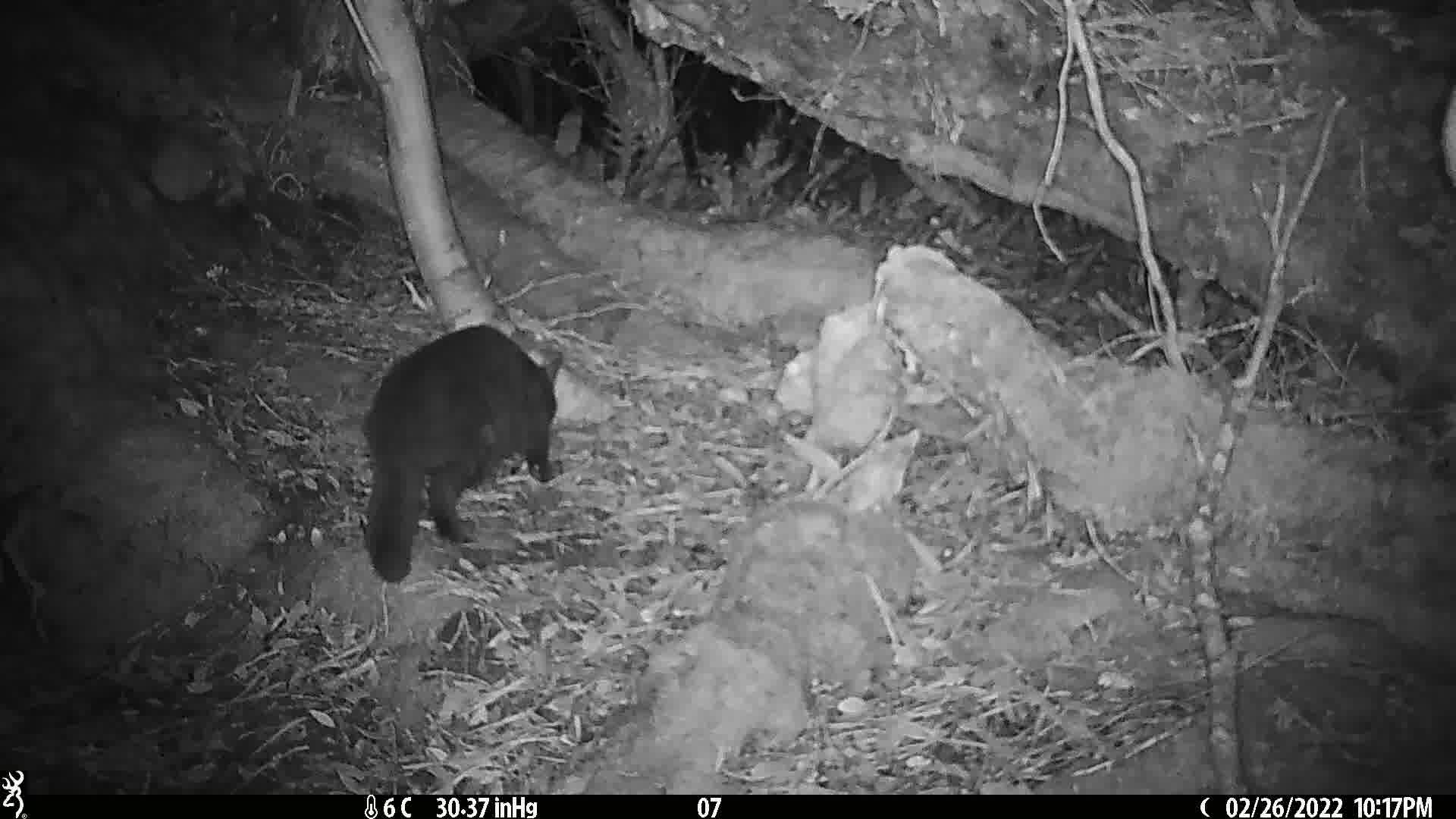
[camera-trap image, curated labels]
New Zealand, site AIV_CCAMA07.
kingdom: Animalia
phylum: Chordata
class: Mammalia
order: Carnivora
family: Felidae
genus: Felis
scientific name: Felis catus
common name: domestic cat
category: cat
Cat (domestic cat) (Felis catus).